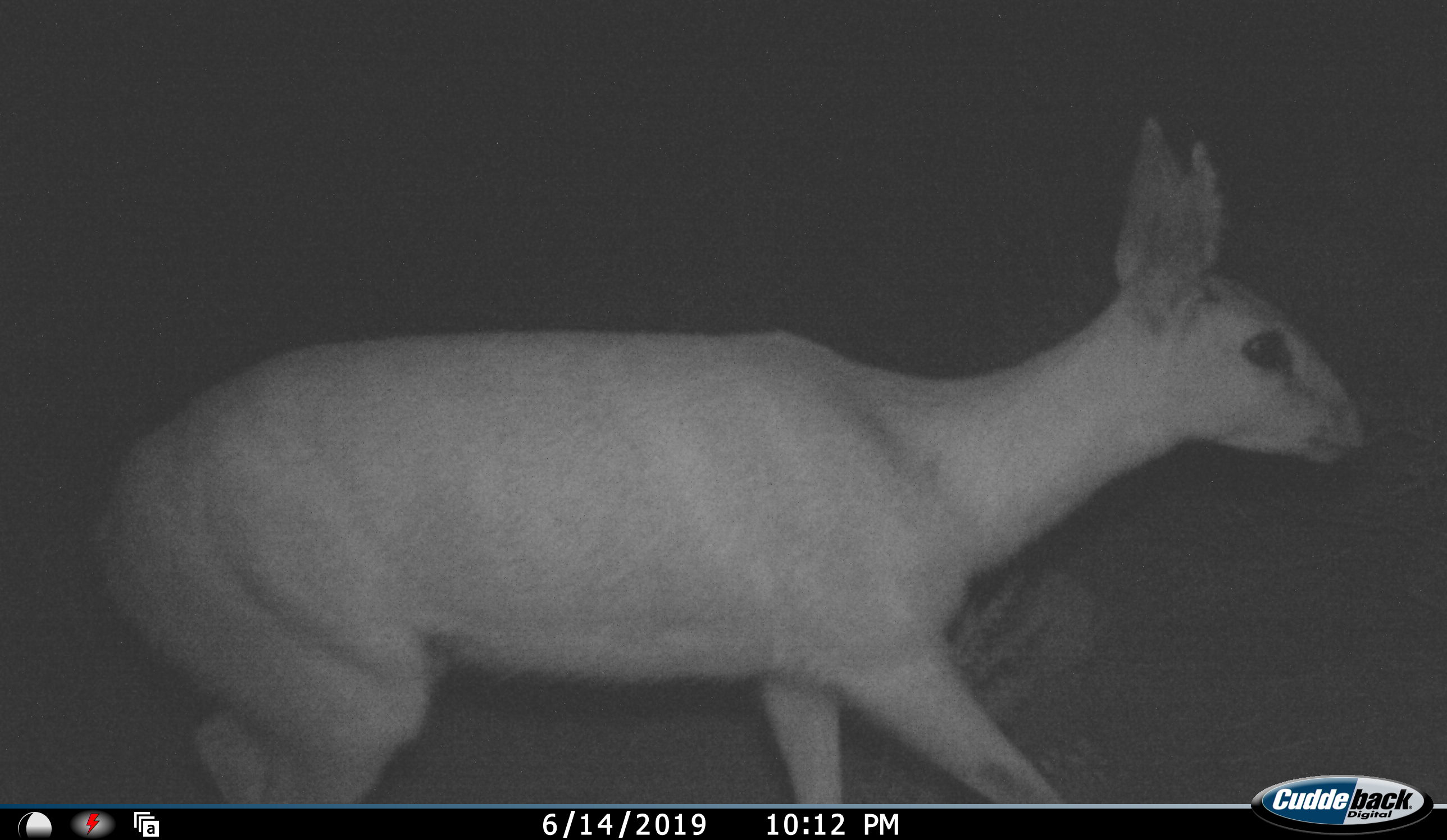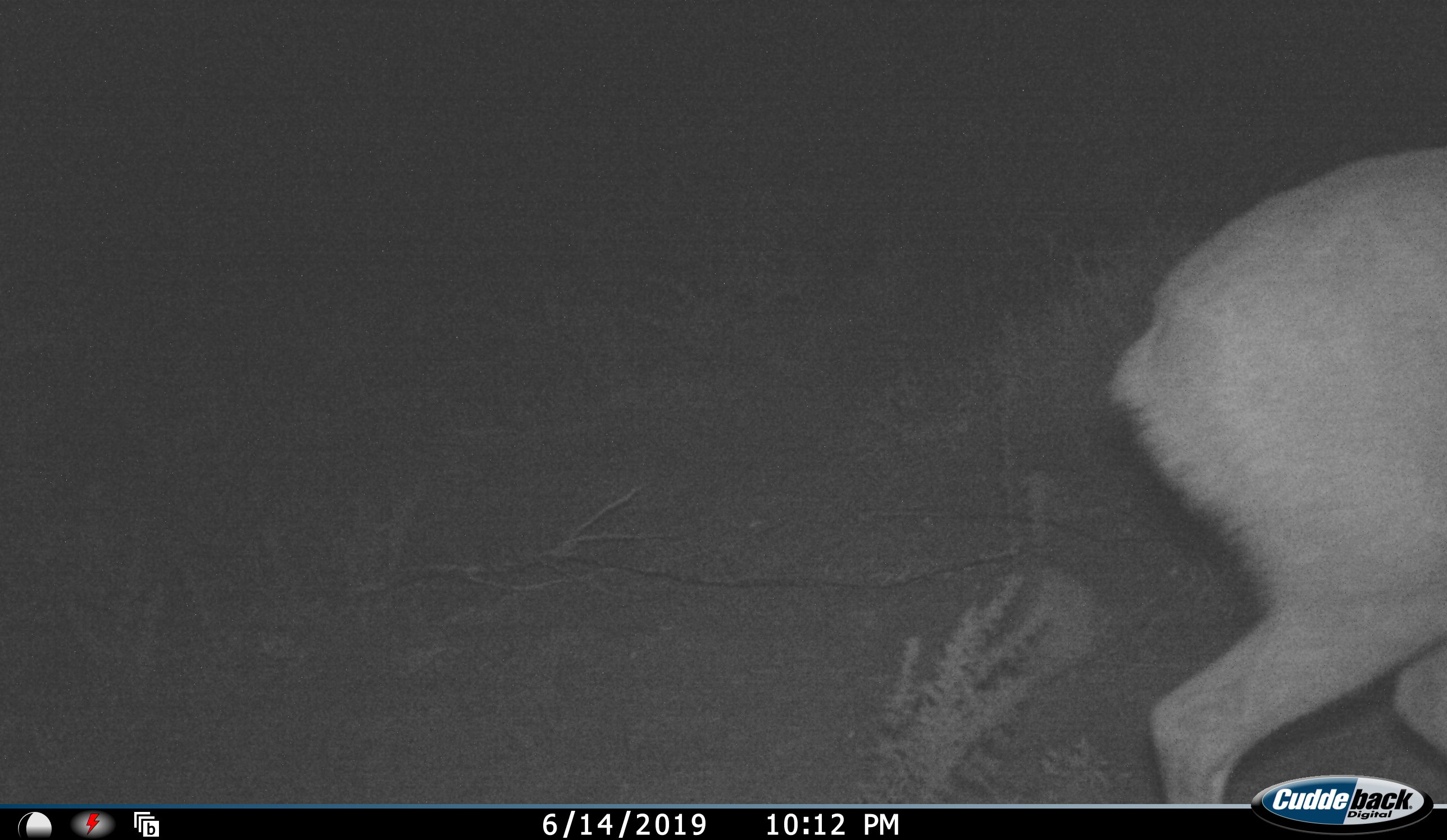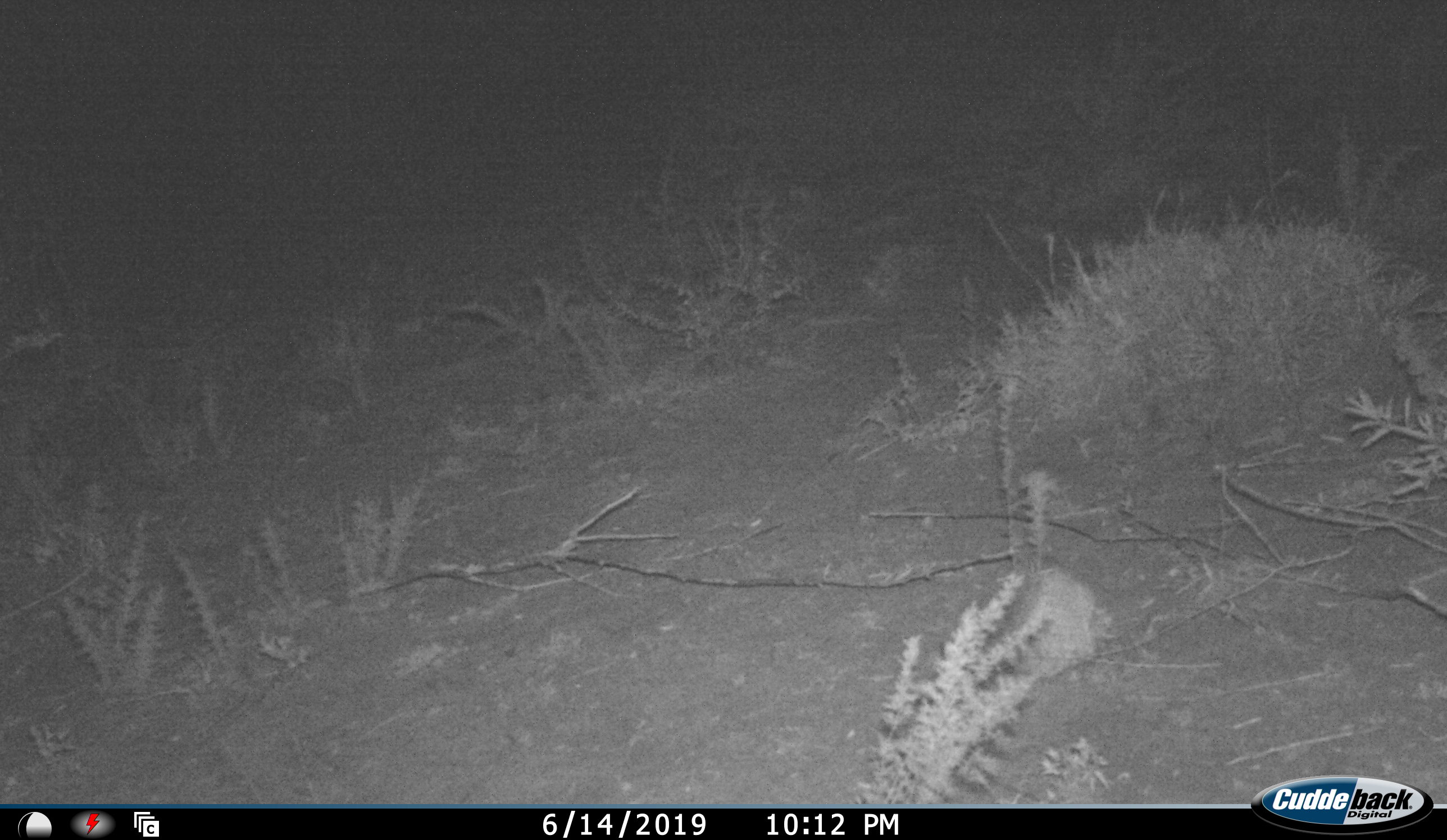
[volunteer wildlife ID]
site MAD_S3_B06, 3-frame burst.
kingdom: Animalia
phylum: Chordata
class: Mammalia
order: Artiodactyla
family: Bovidae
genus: Raphicerus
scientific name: Raphicerus campestris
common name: steenbok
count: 1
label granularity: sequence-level